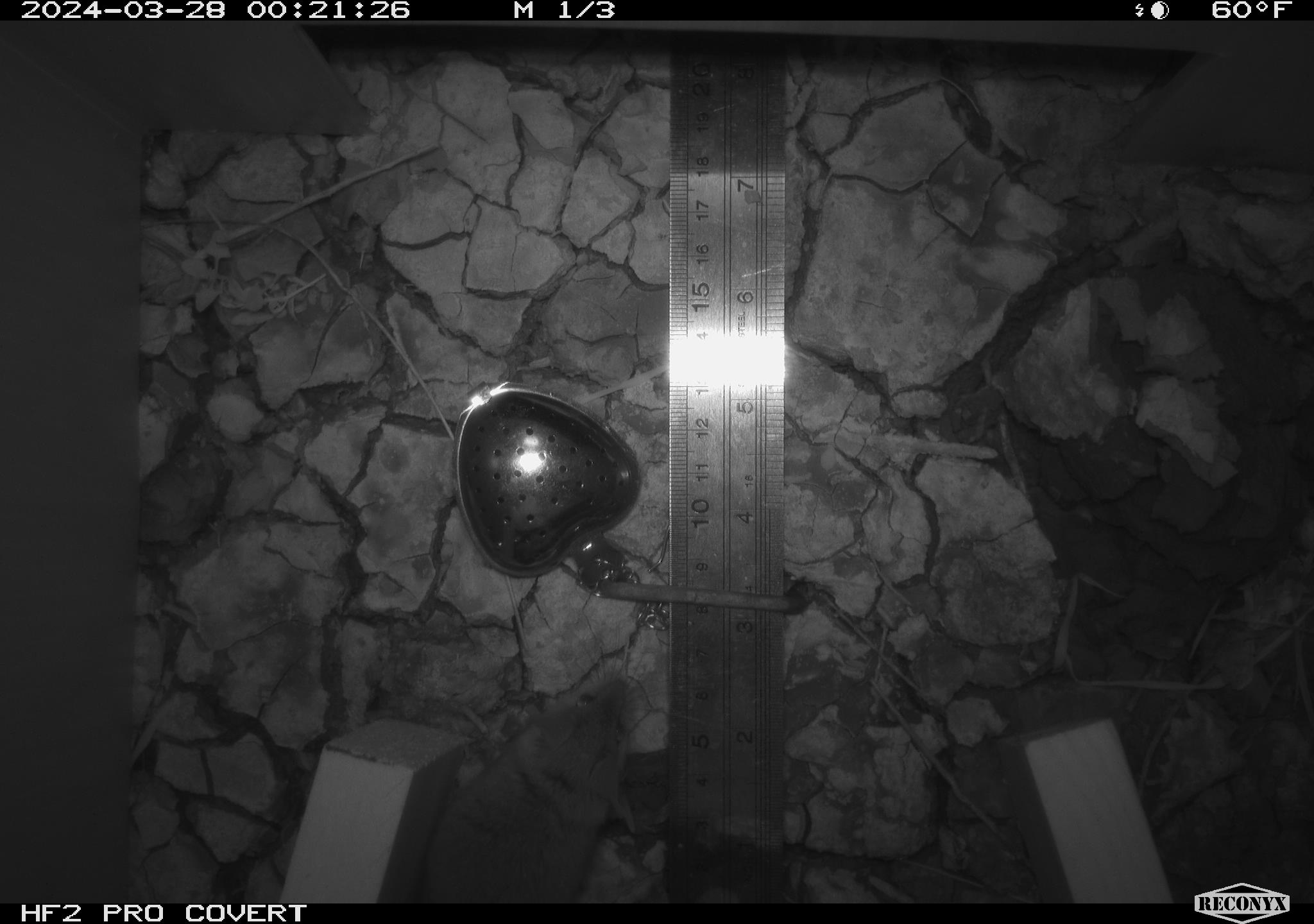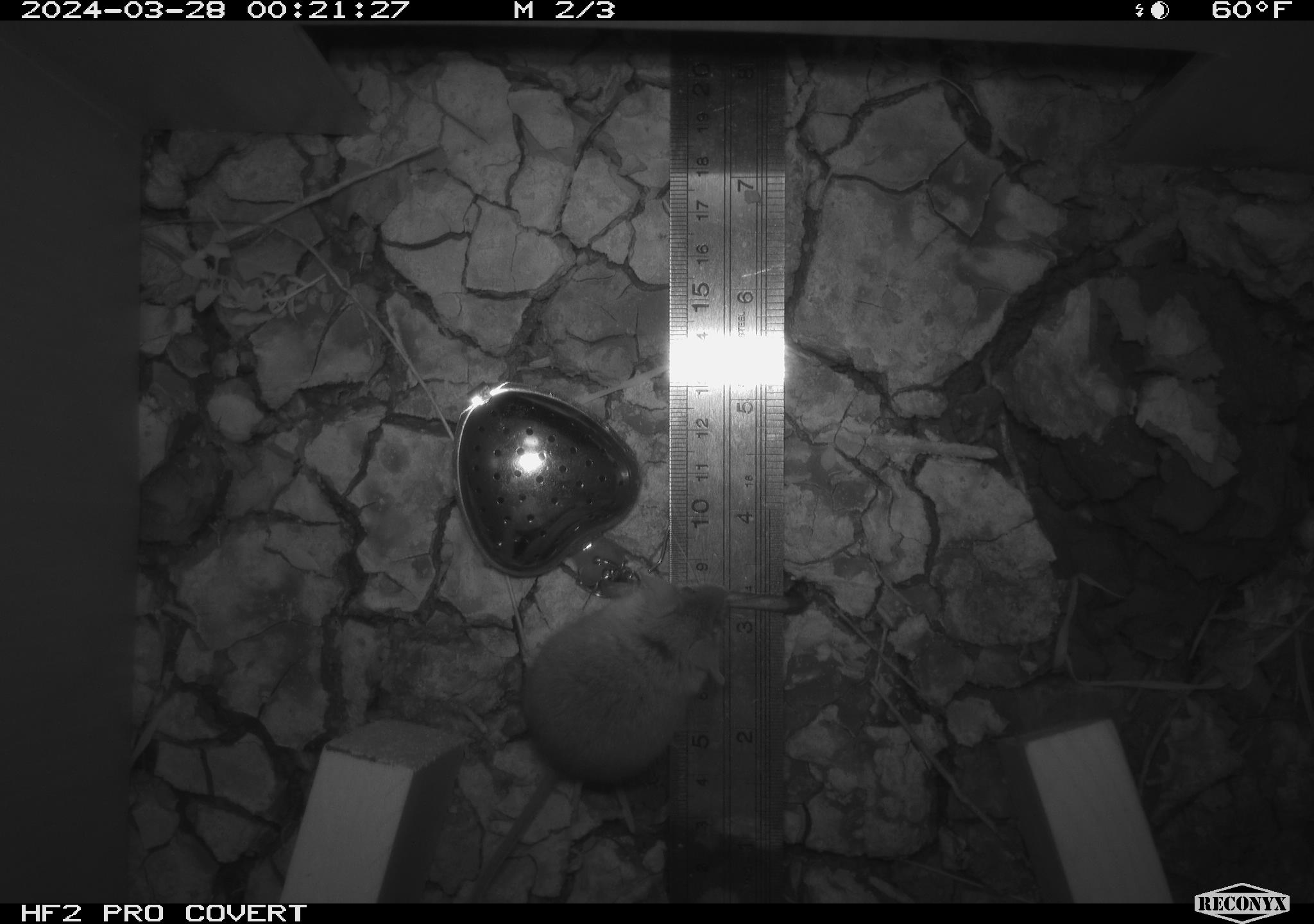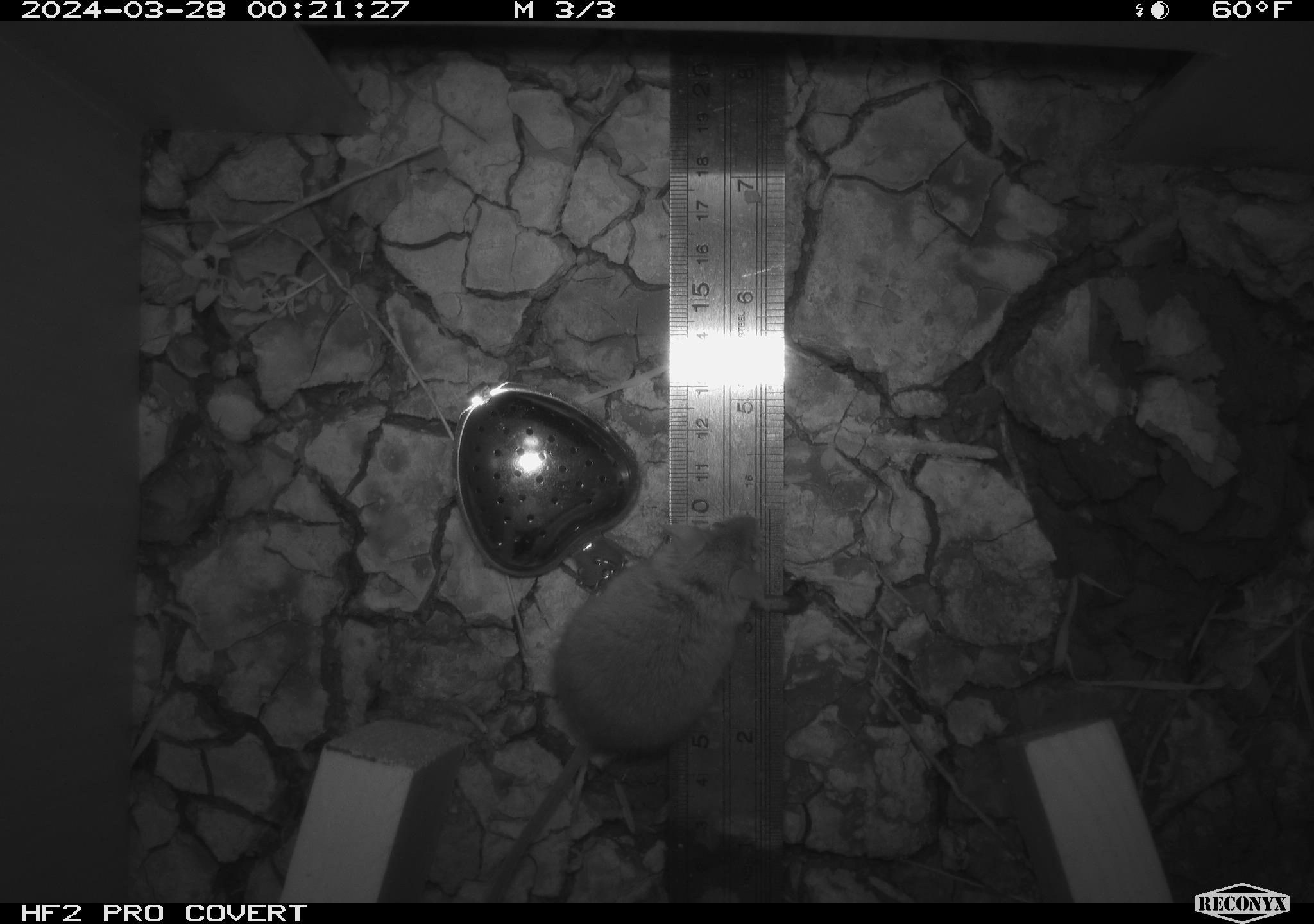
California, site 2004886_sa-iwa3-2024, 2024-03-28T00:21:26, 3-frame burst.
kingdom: Animalia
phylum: Chordata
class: Mammalia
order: Rodentia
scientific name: Rodentia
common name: mouse species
Mouse species (Rodentia).